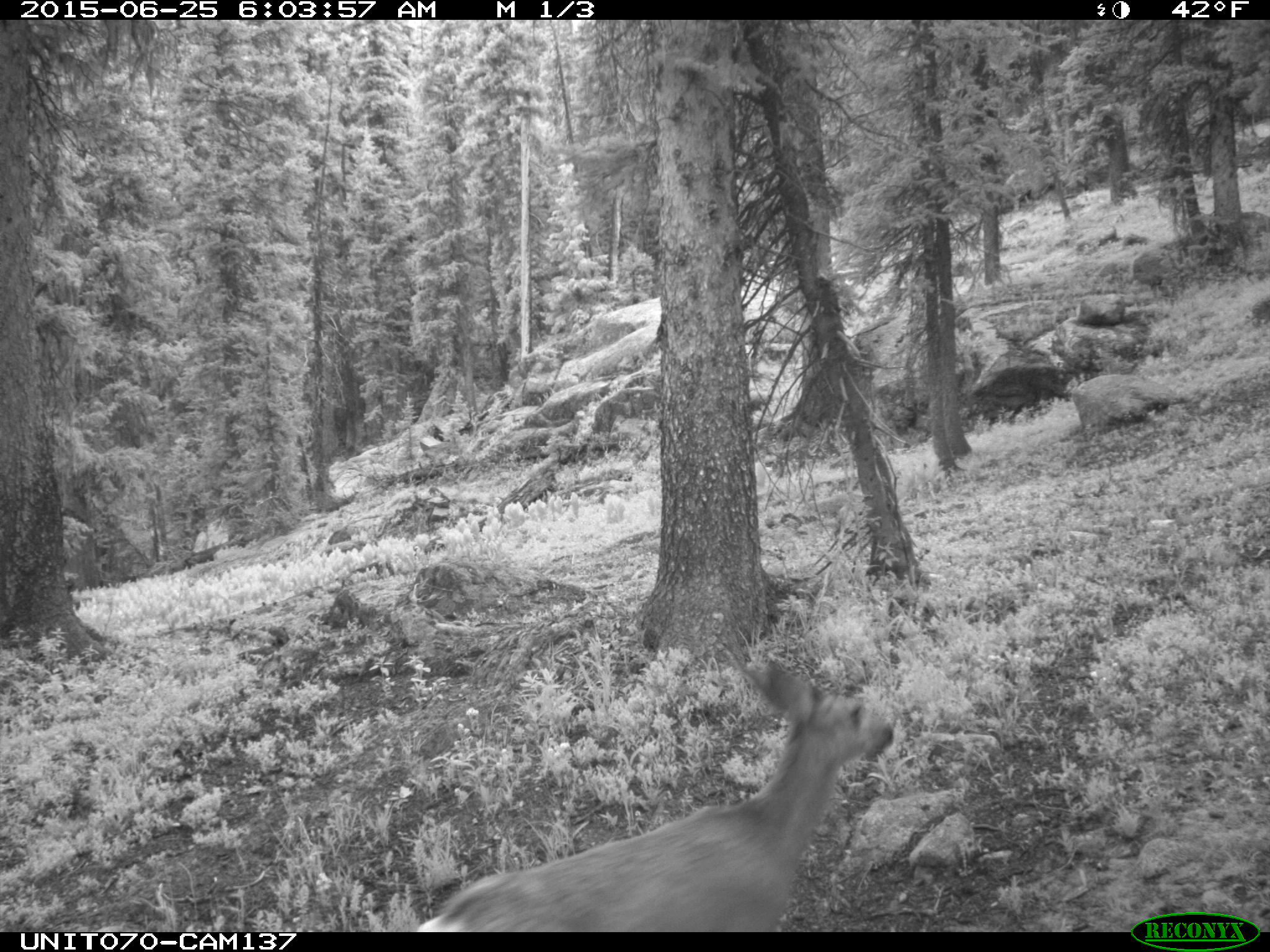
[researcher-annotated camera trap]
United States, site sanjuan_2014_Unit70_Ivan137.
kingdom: Animalia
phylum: Chordata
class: Mammalia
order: Artiodactyla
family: Cervidae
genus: Odocoileus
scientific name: Odocoileus hemionus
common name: mule deer